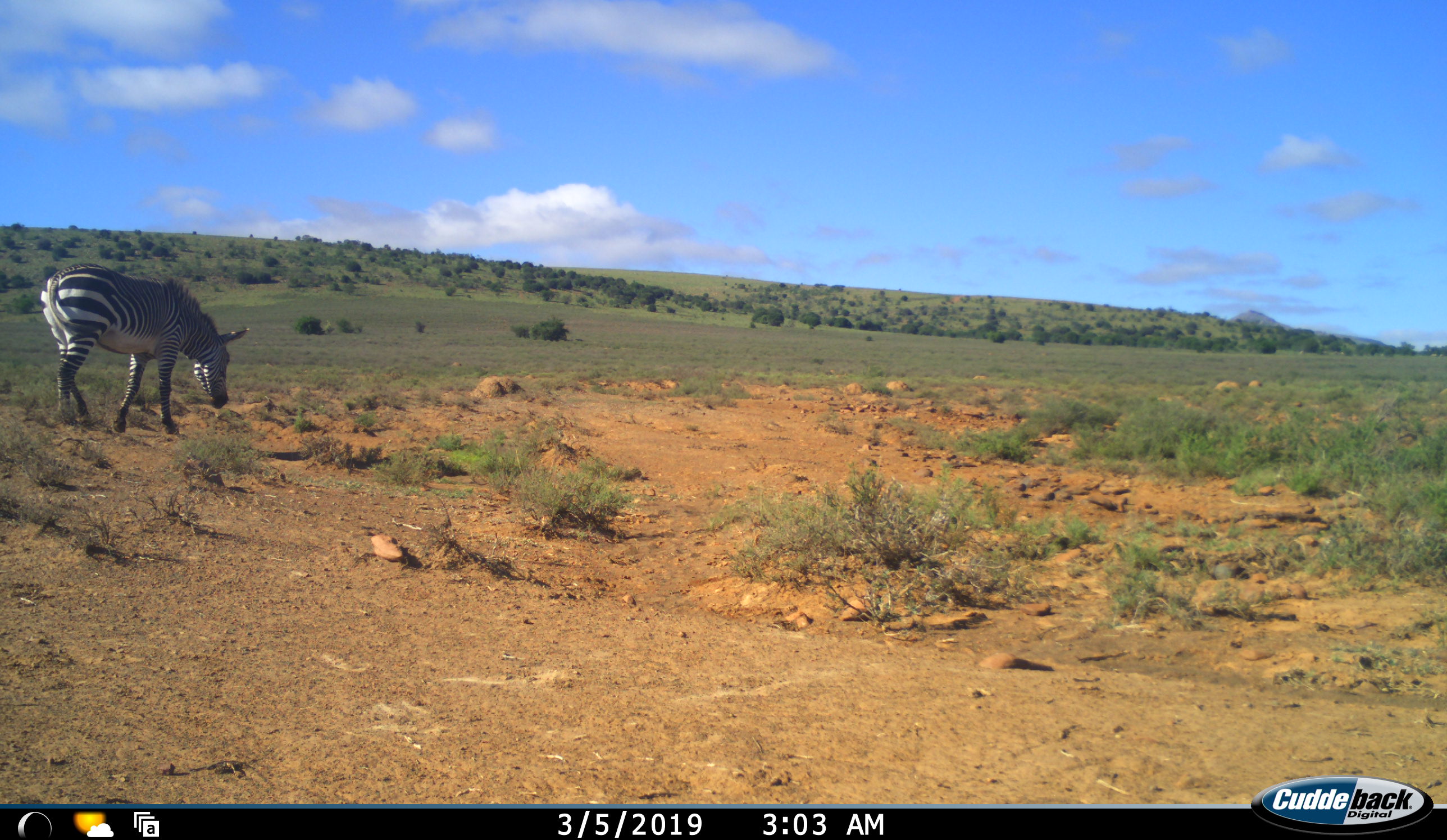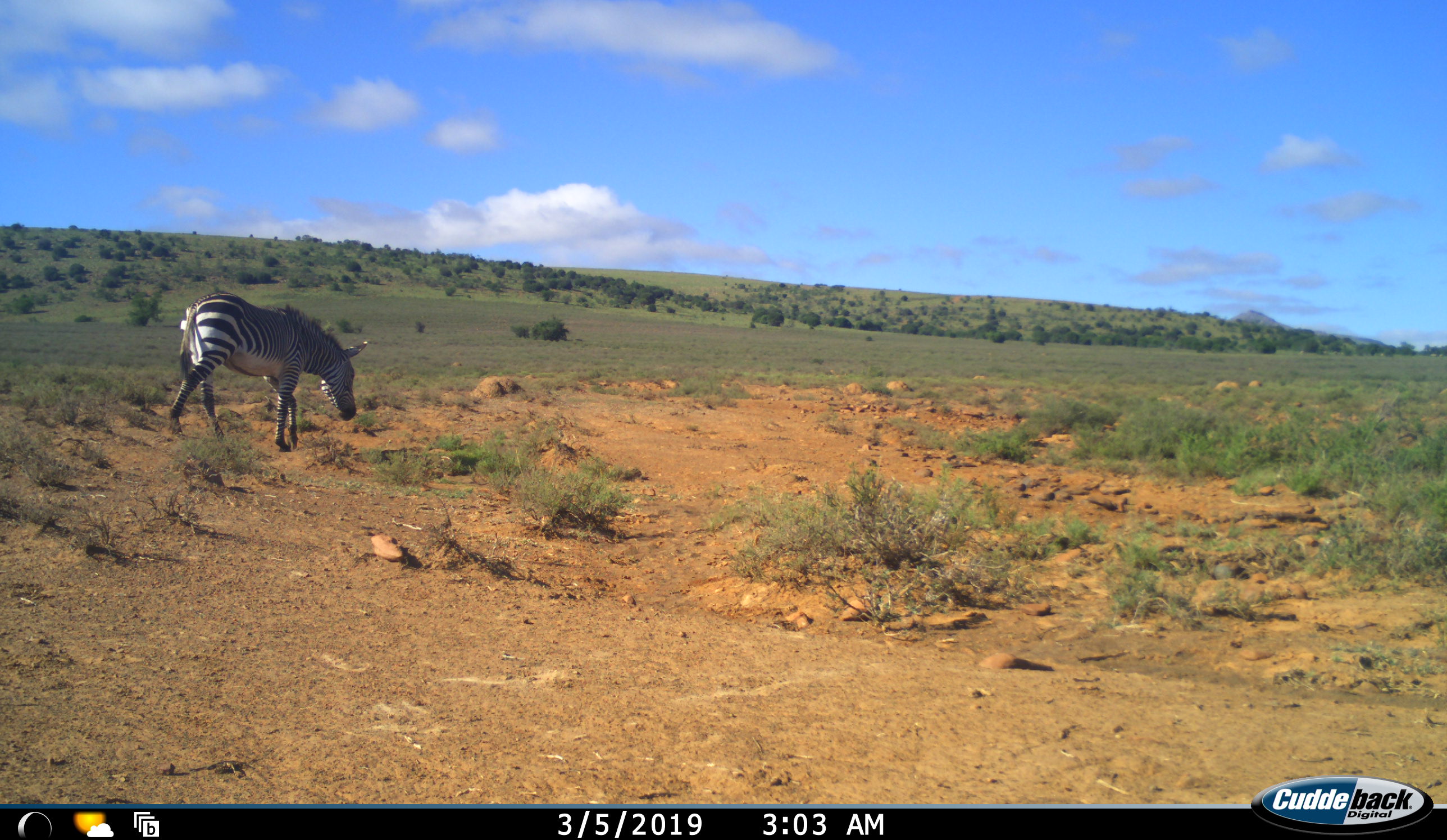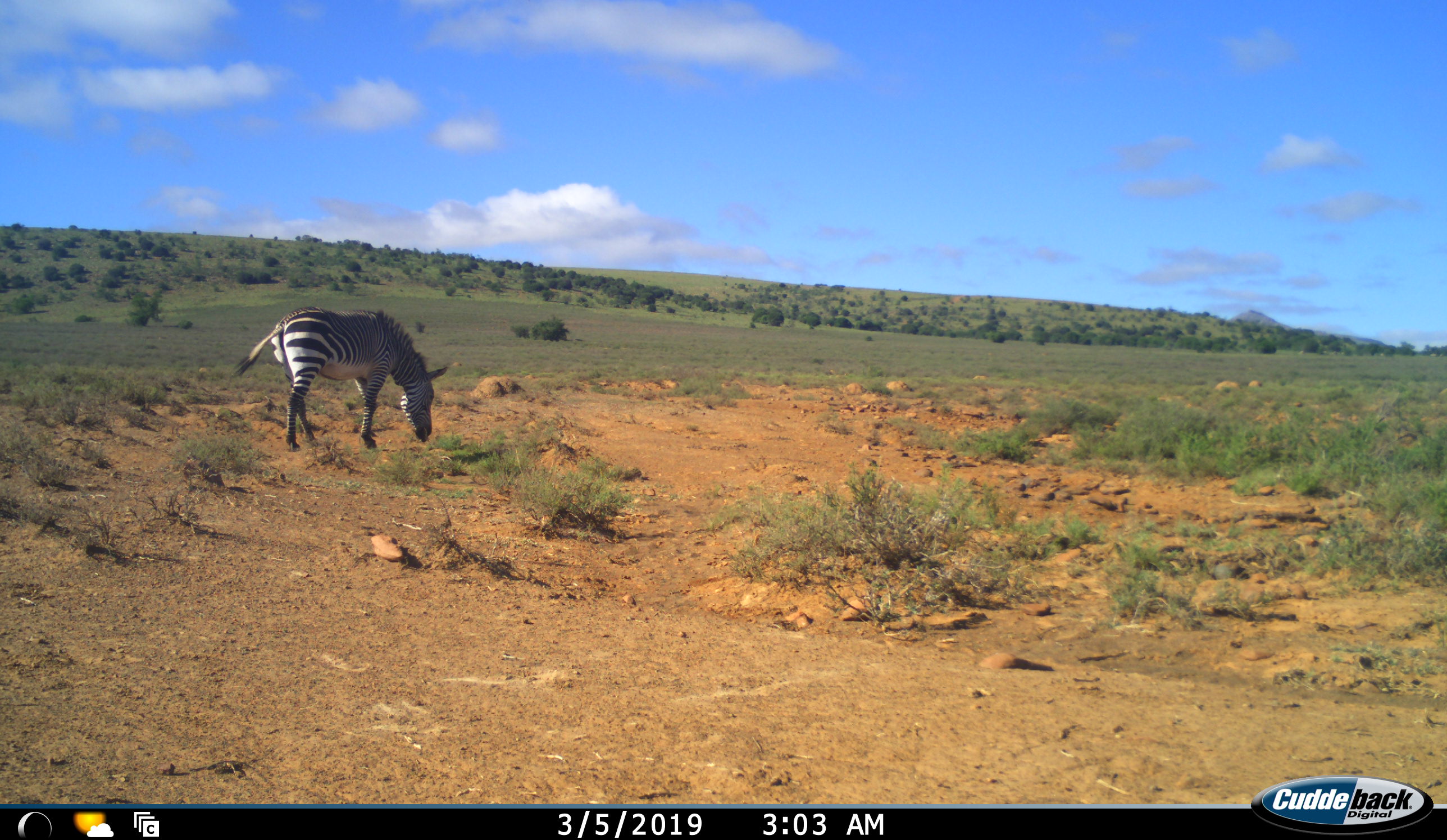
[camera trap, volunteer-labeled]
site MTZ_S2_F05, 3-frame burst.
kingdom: Animalia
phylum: Chordata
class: Mammalia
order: Perissodactyla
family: Equidae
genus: Equus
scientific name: Equus zebra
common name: mountain zebra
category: zebramountain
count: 1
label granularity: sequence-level